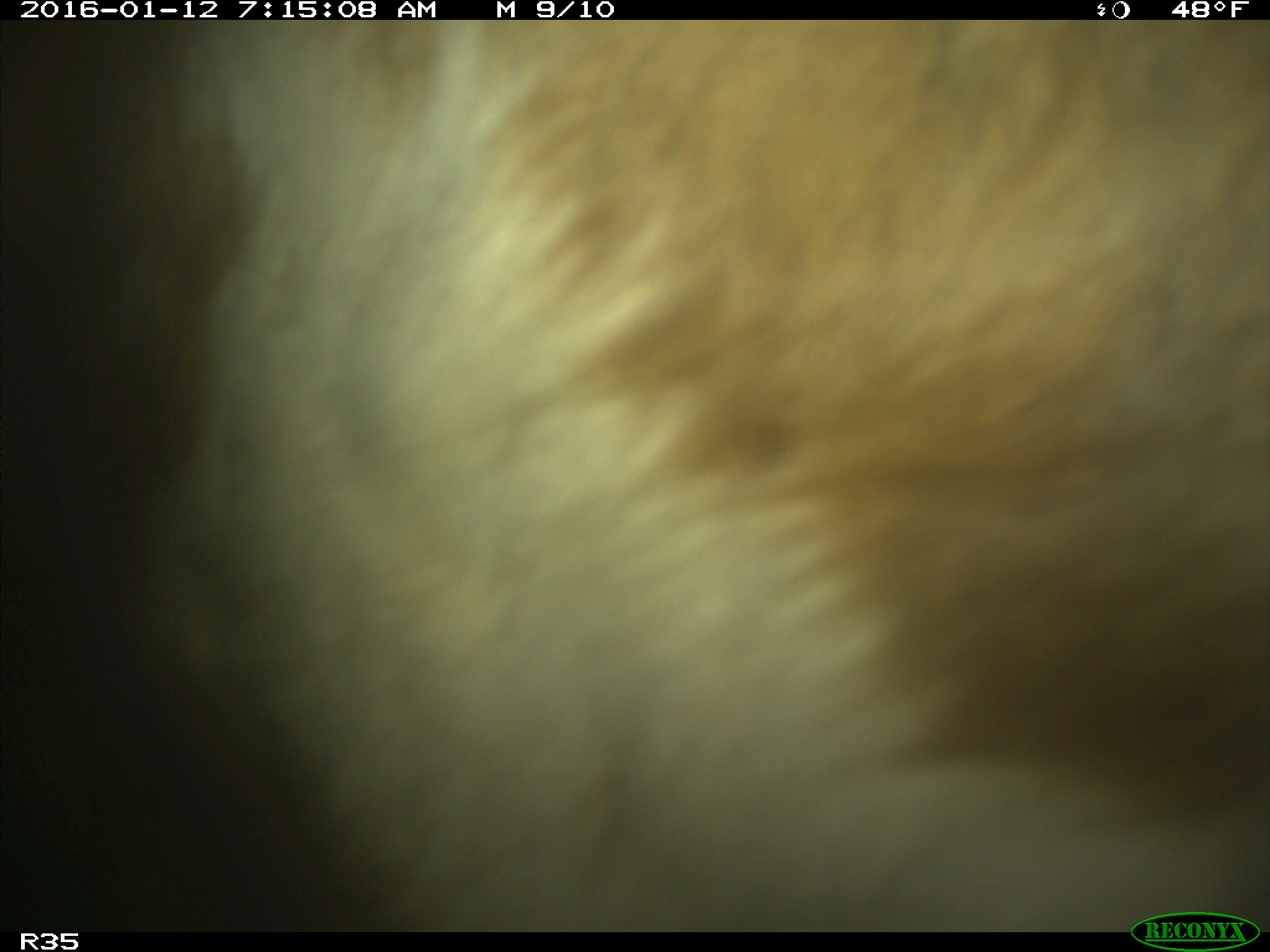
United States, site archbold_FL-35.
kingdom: Animalia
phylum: Chordata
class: Mammalia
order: Artiodactyla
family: Bovidae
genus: Bos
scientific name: Bos taurus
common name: domestic cow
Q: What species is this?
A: Bos taurus (domestic cow).